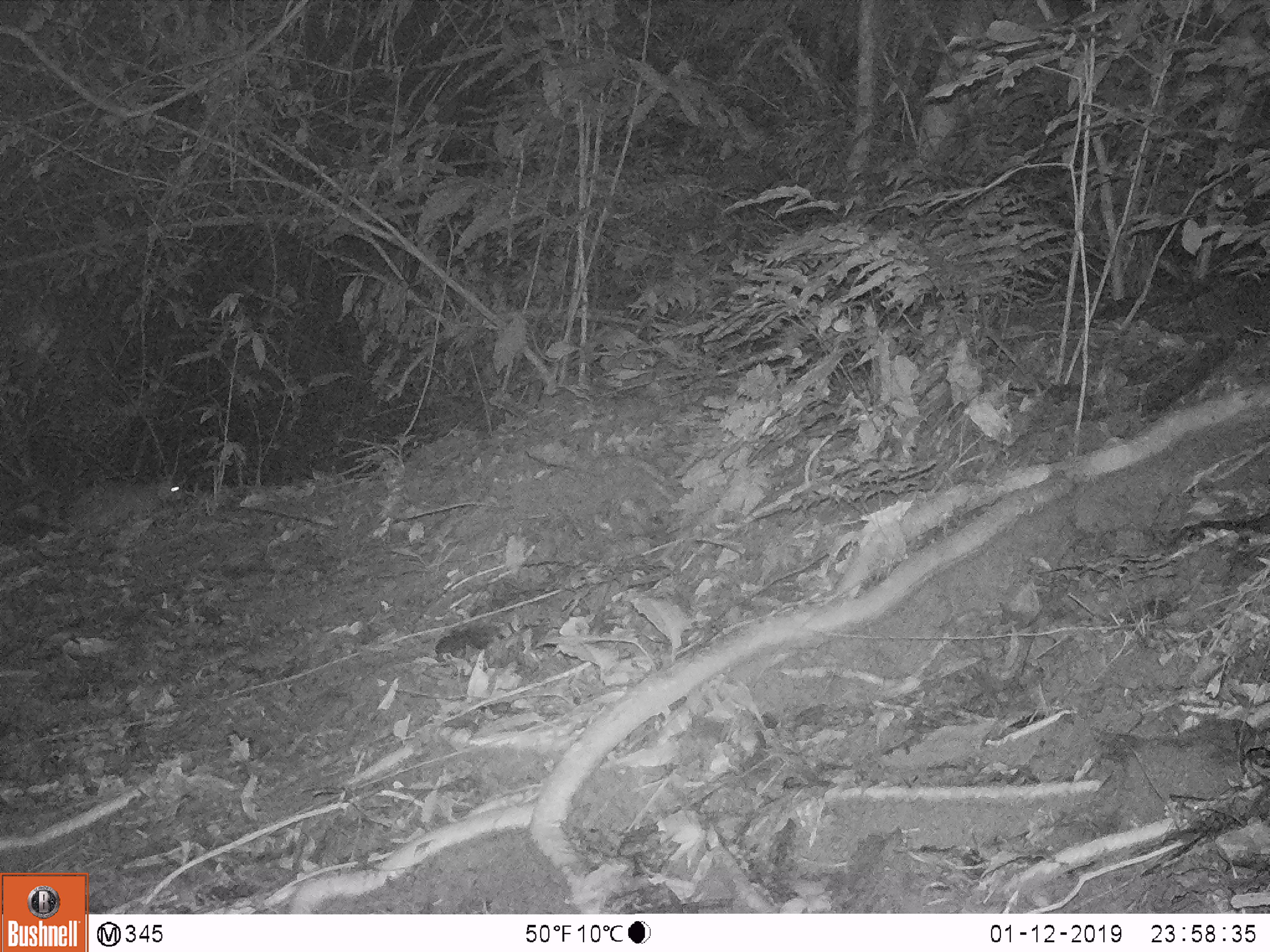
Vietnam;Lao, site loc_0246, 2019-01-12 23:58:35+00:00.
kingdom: Animalia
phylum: Chordata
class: Mammalia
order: Rodentia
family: Hystricidae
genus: Atherurus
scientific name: Atherurus macrourus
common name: asiatic brush-tailed porcupine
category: asiatic brush tailed porcupine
Asiatic brush tailed porcupine (asiatic brush-tailed porcupine) (Atherurus macrourus). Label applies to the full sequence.